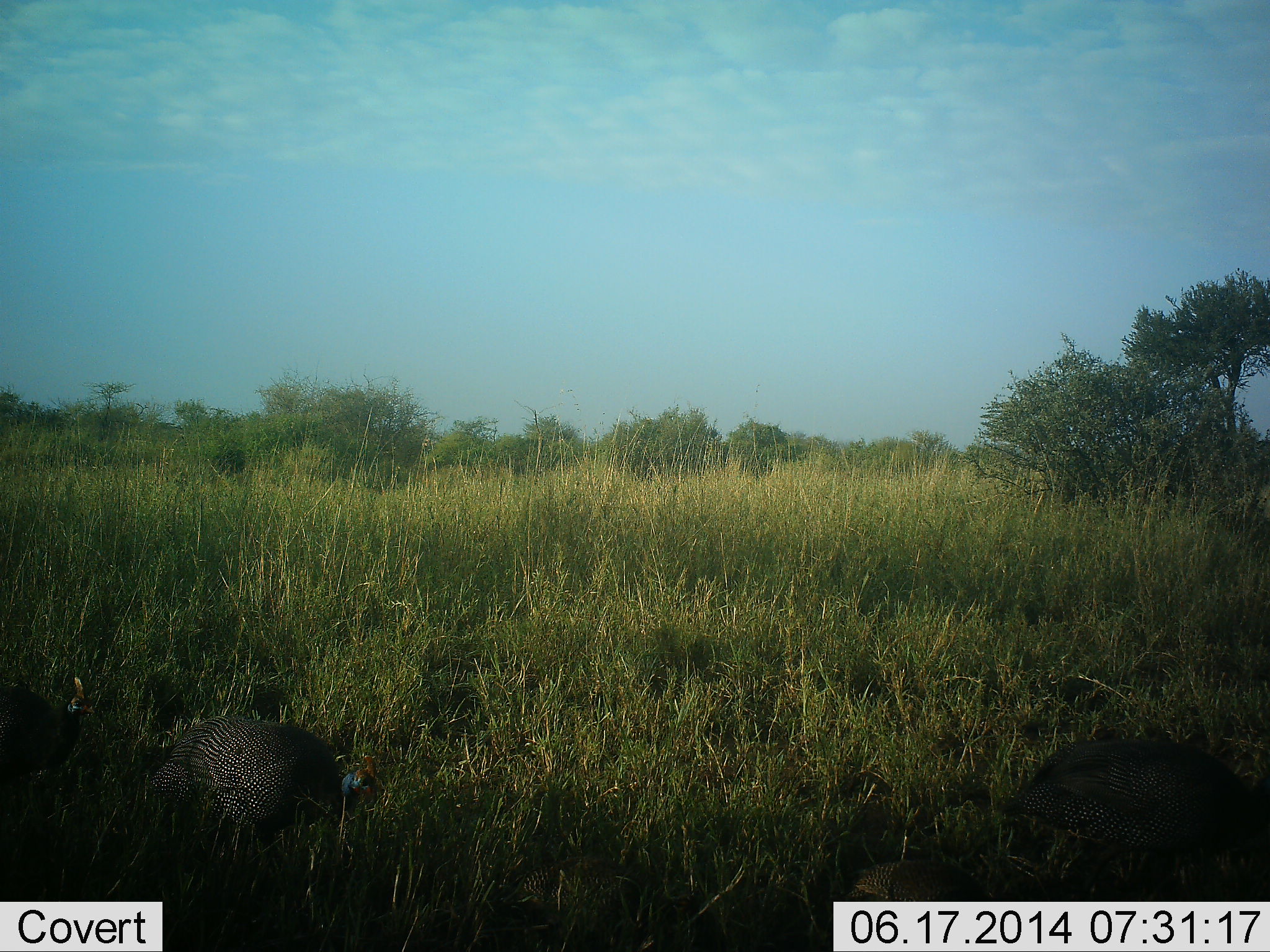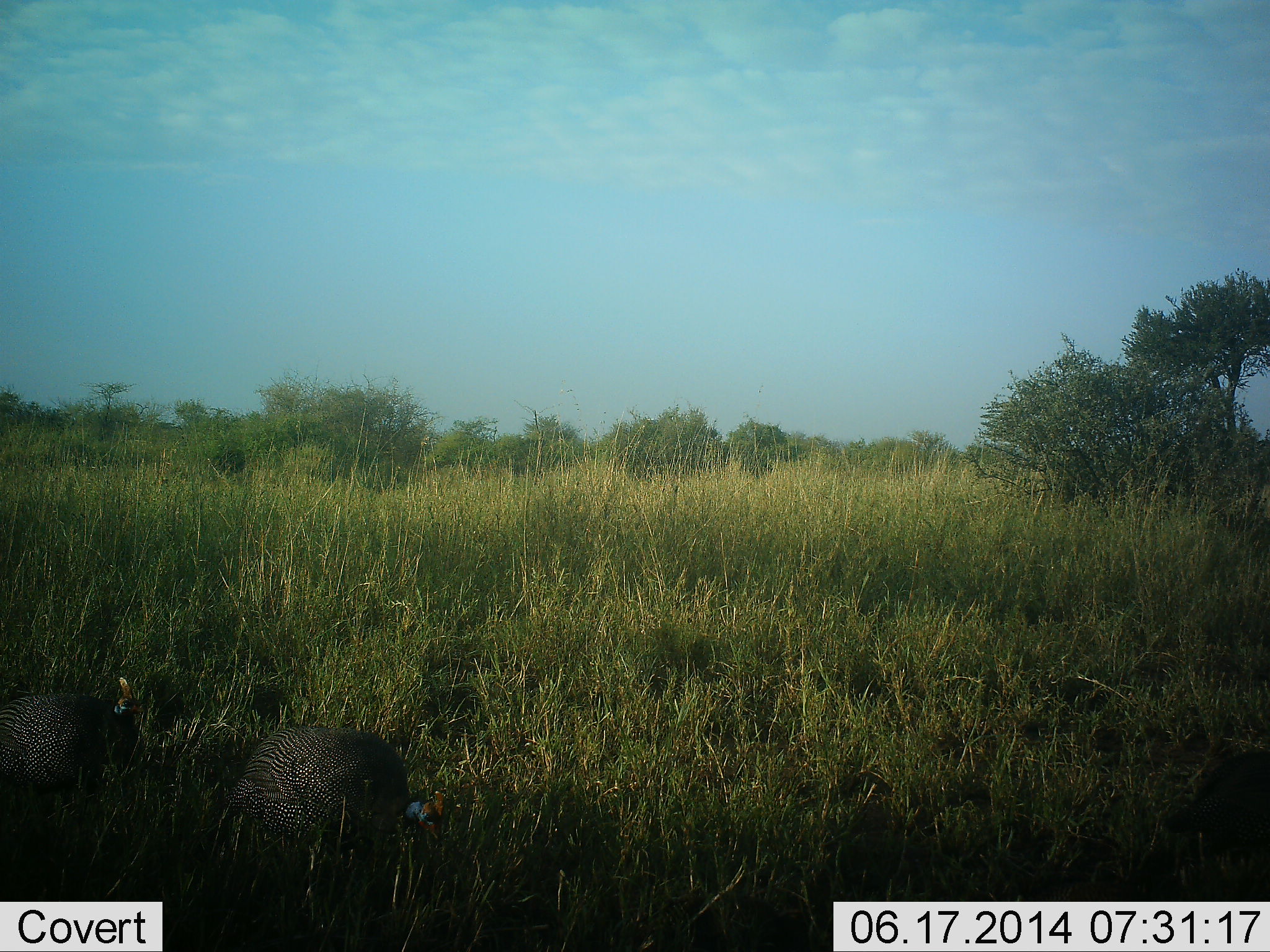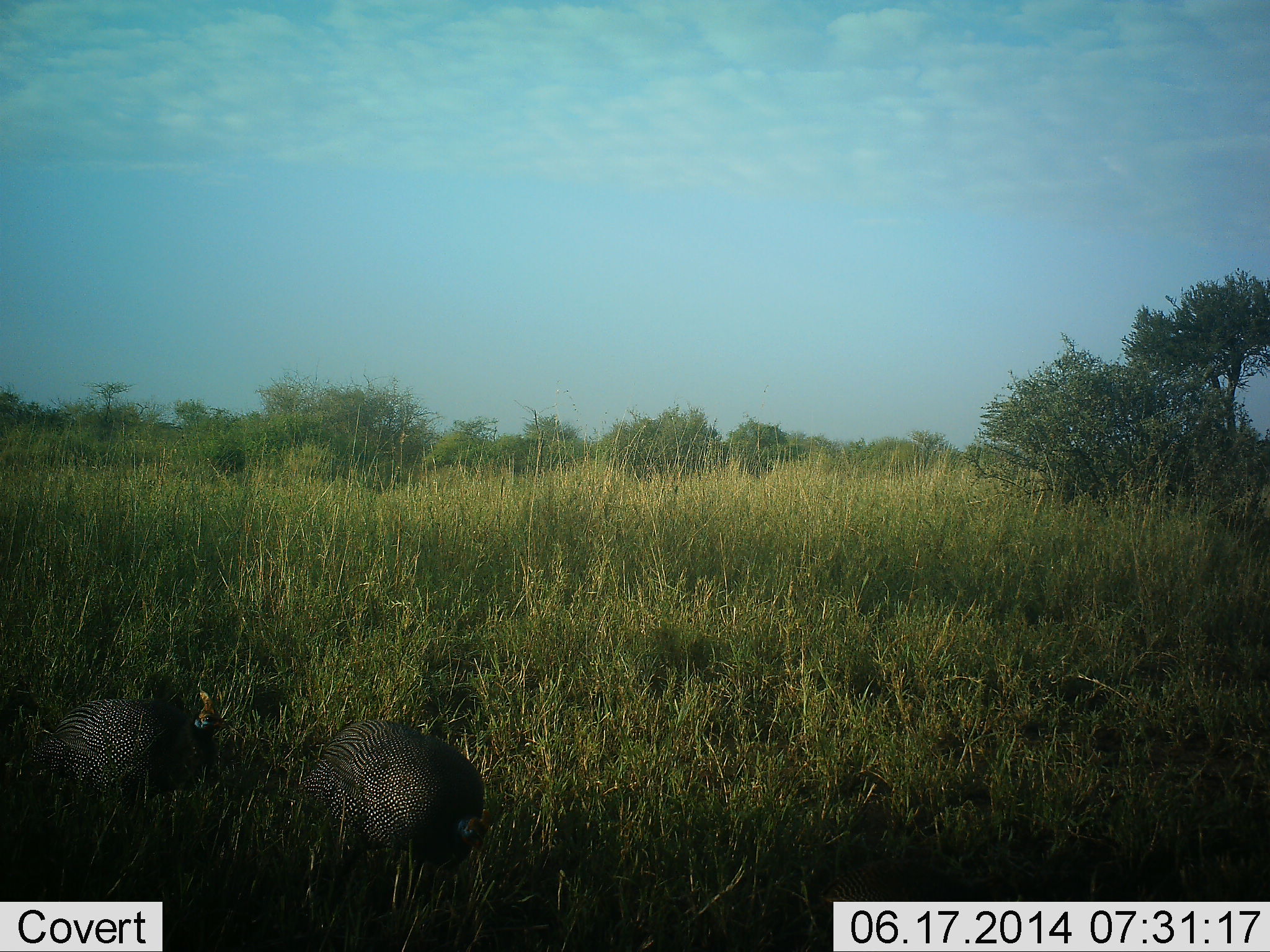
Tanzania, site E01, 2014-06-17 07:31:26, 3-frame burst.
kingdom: Animalia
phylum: Chordata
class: Aves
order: Galliformes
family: Numididae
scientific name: Numididae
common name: guinea fowl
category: guineafowl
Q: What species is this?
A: Guineafowl (guinea fowl) (Numididae).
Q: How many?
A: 3.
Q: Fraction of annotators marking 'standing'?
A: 0%.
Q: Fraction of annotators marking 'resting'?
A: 0%.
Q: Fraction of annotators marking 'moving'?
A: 100%.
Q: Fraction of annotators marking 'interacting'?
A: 0%.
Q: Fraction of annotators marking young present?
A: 0%.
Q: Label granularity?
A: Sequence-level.